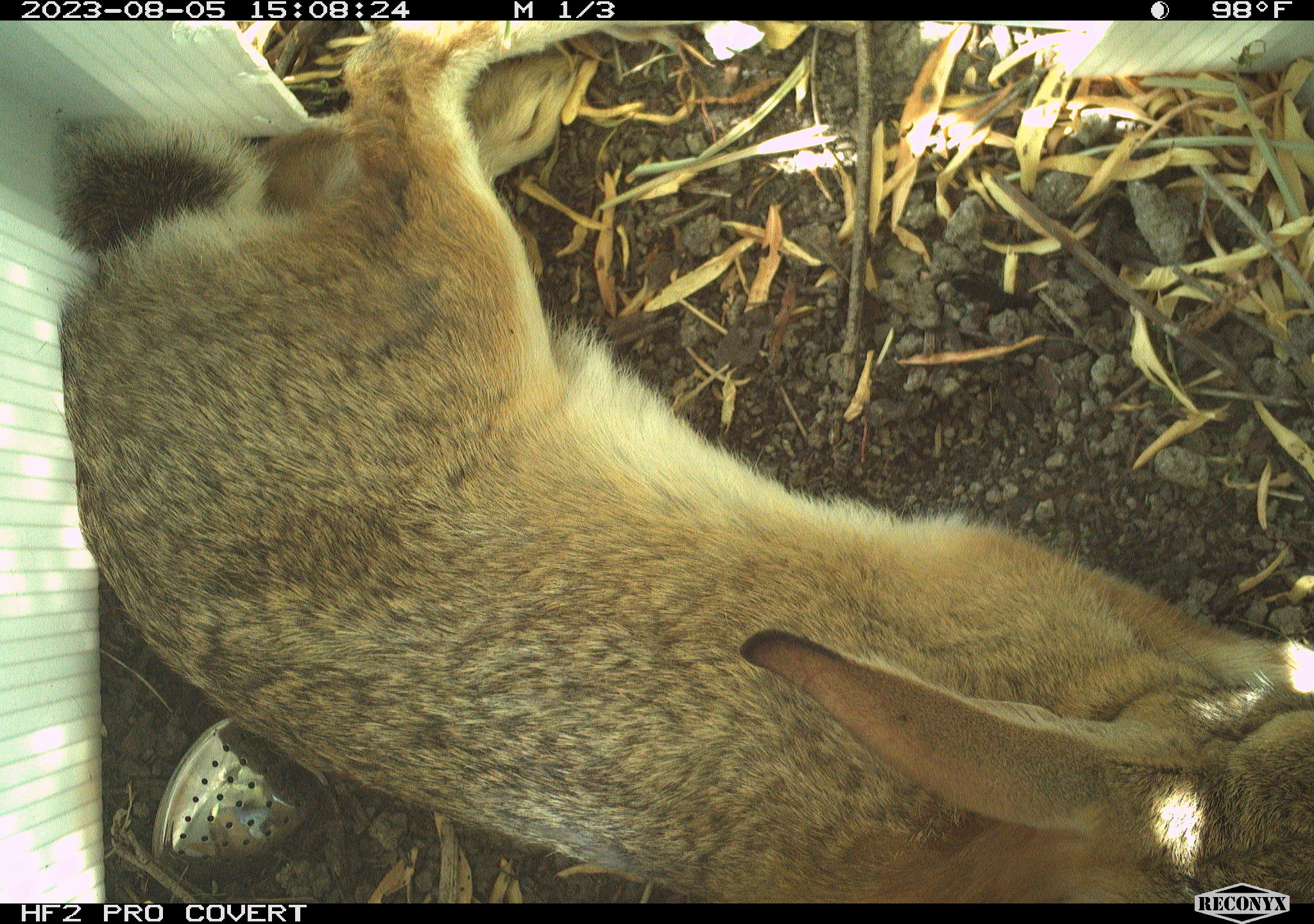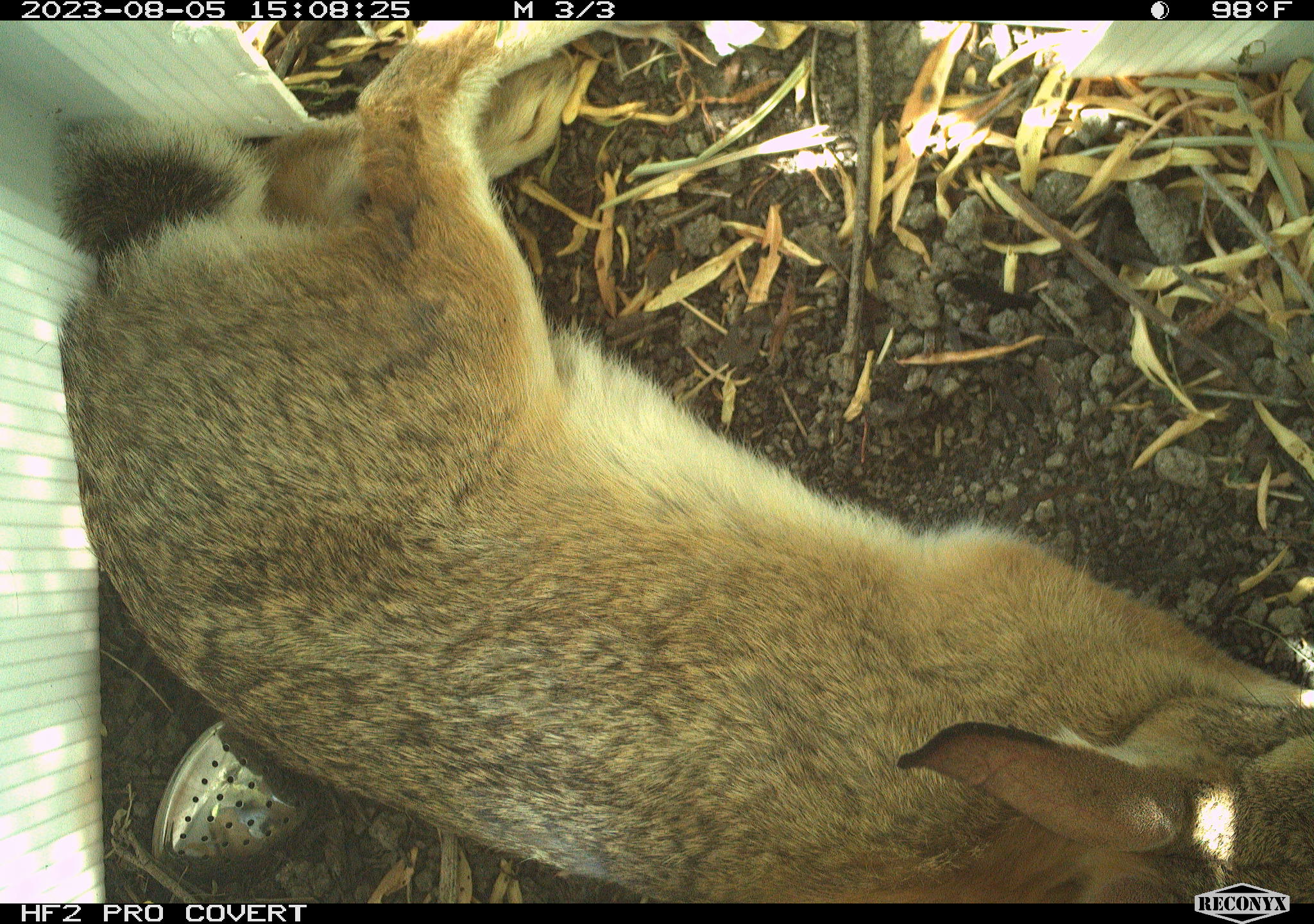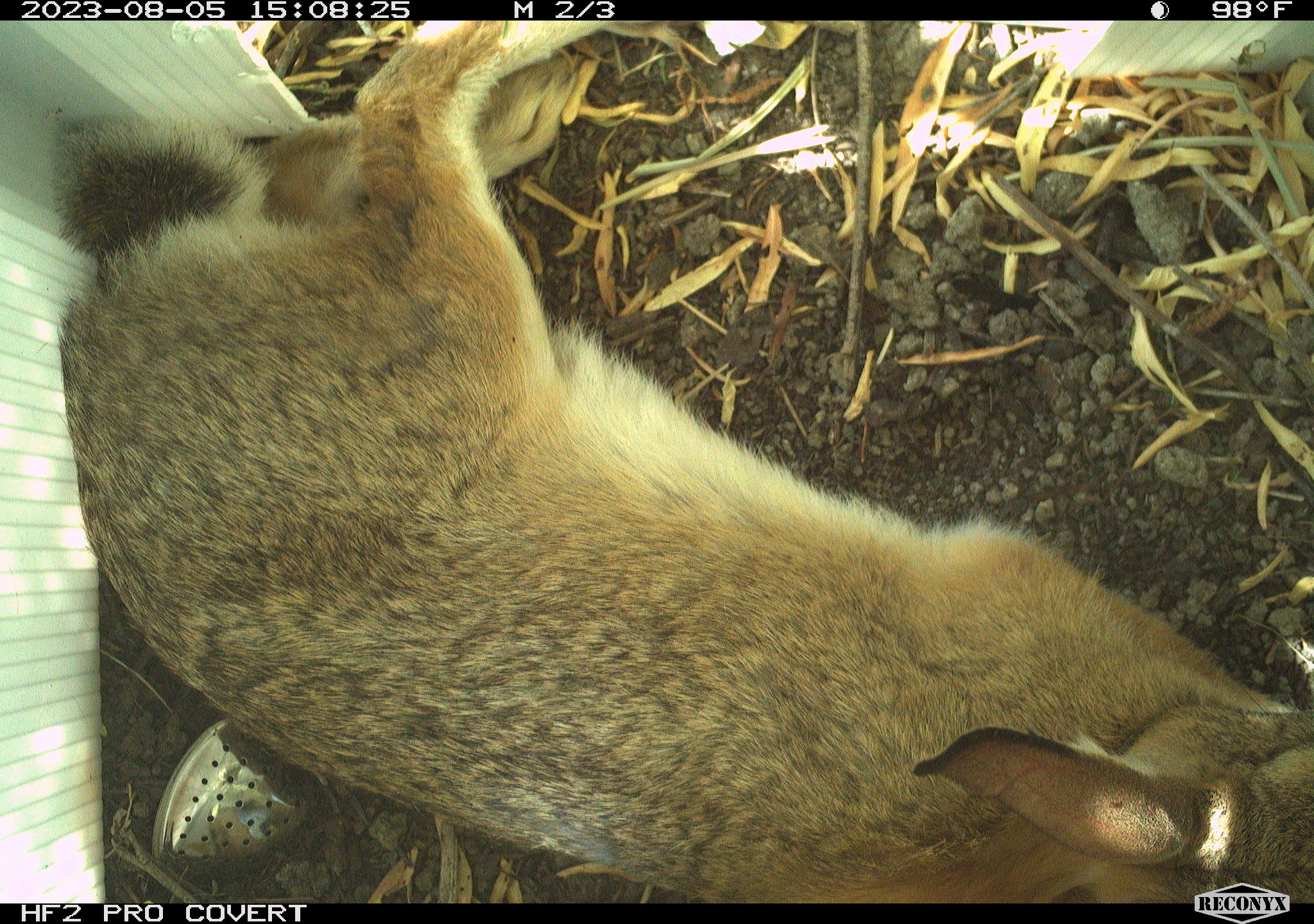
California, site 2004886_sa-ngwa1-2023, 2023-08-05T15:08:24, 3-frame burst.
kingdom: Animalia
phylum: Chordata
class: Mammalia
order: Lagomorpha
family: Leporidae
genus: Sylvilagus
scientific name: Sylvilagus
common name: cottontail rabbits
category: sylvilagus species